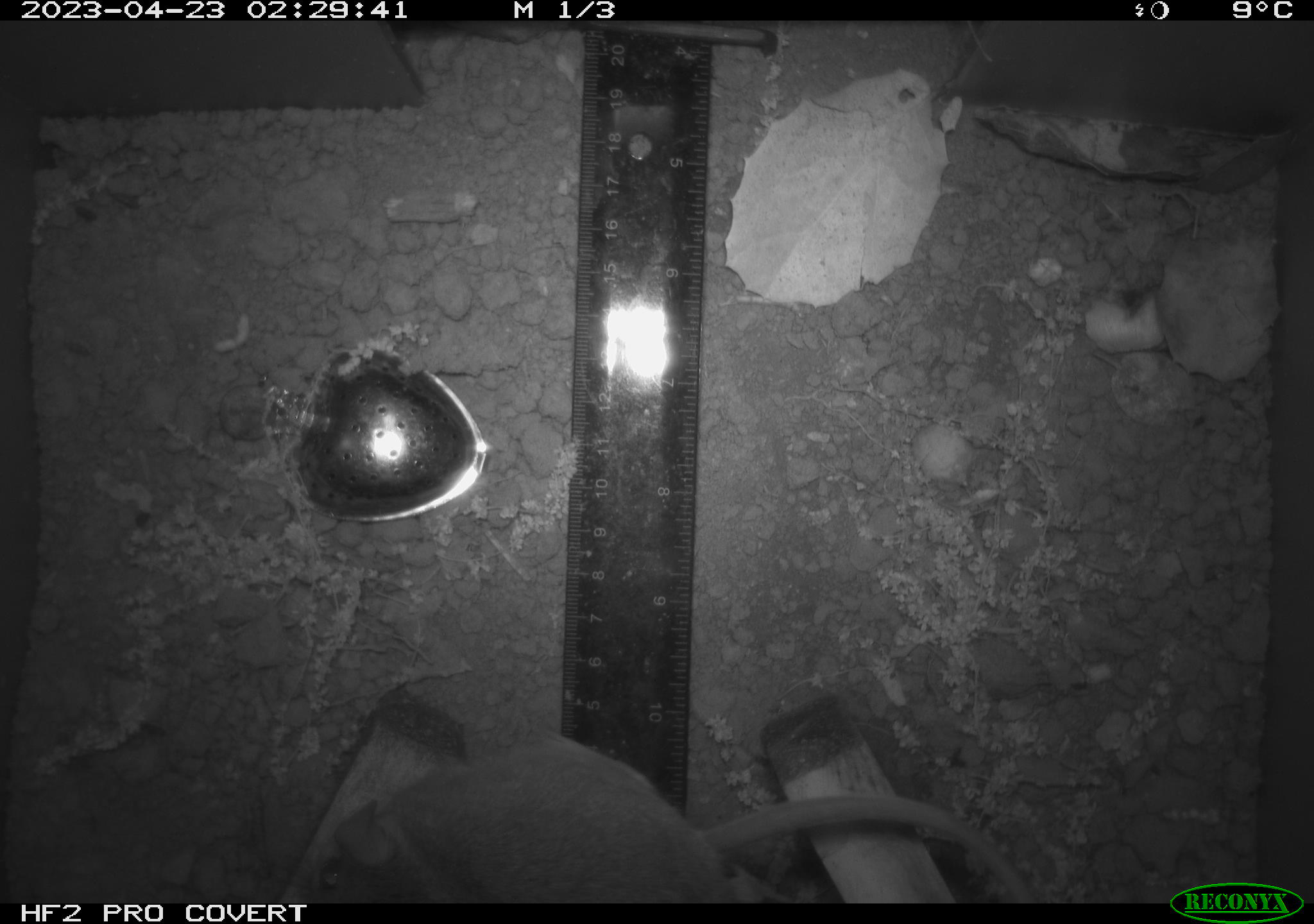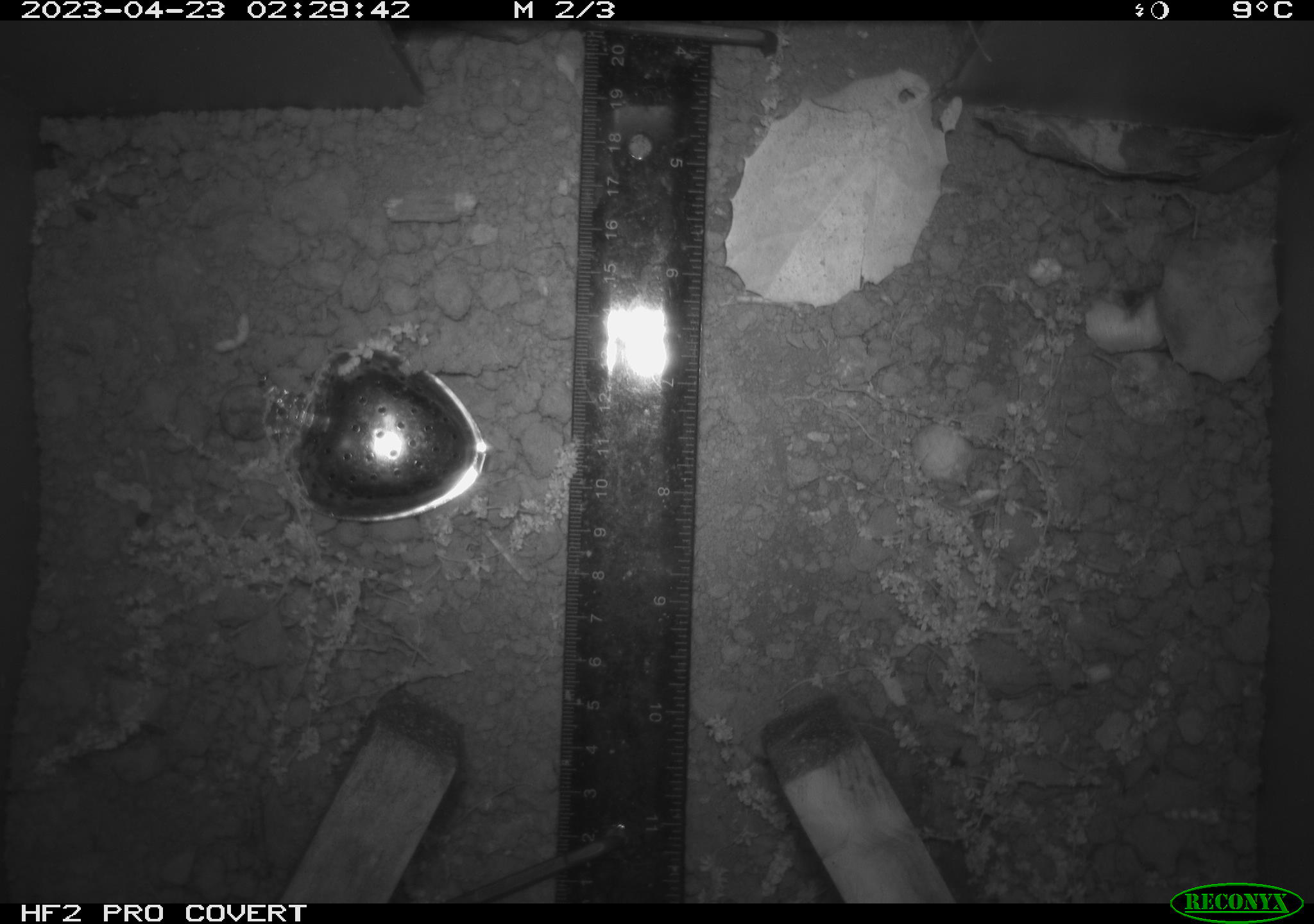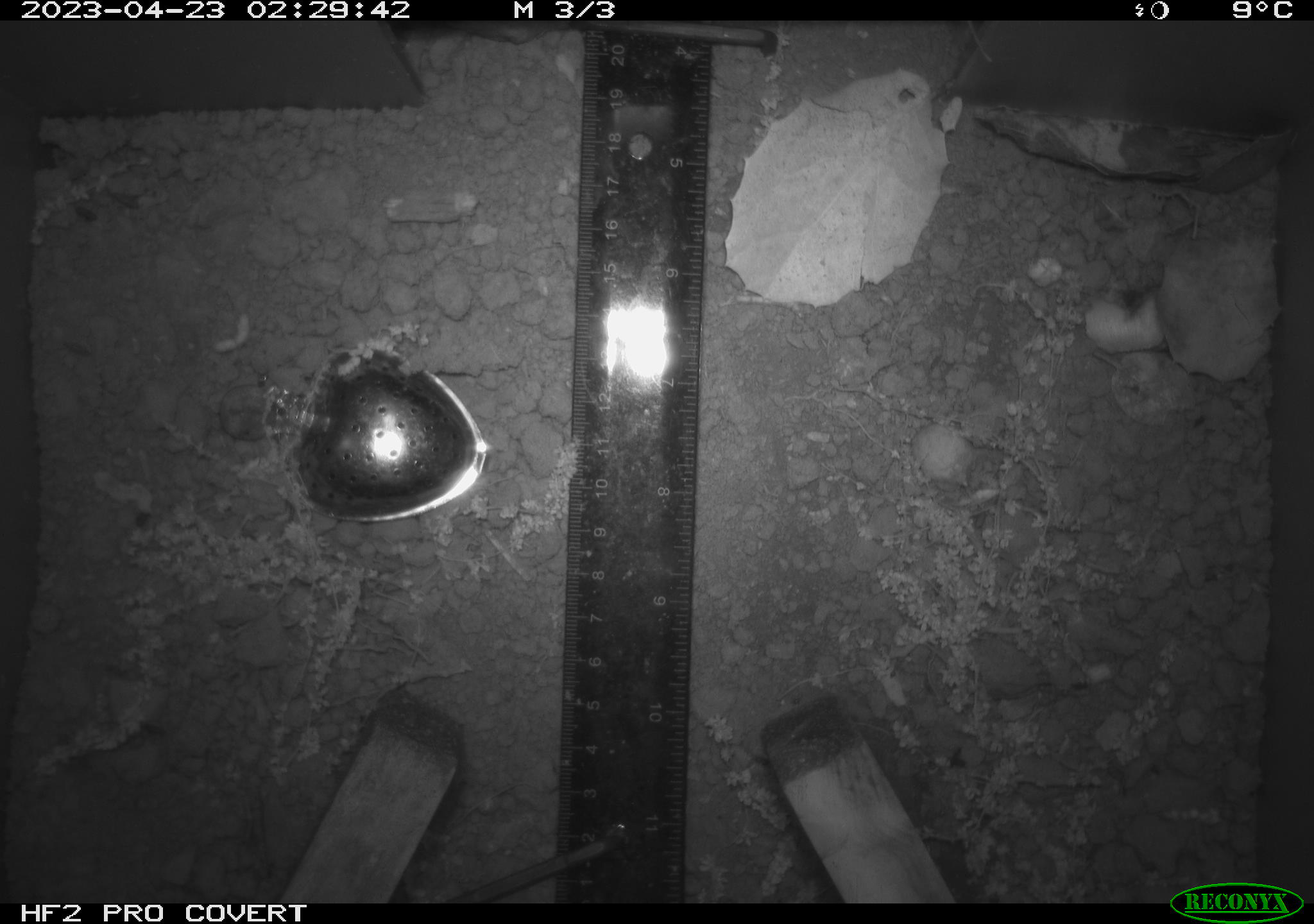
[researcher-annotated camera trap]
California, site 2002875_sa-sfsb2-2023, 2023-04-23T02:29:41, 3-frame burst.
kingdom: Animalia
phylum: Chordata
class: Mammalia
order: Rodentia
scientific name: Rodentia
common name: mouse species